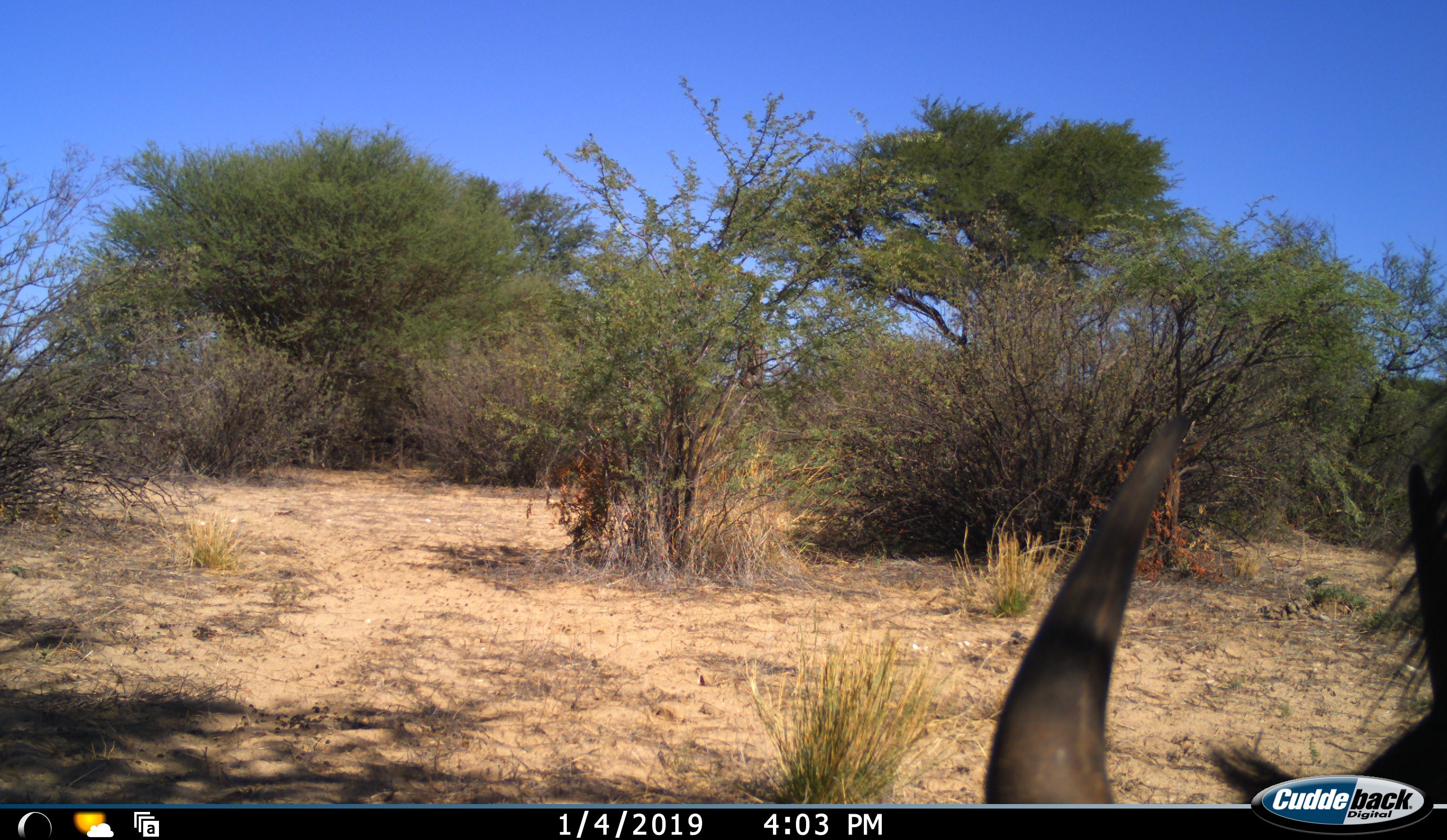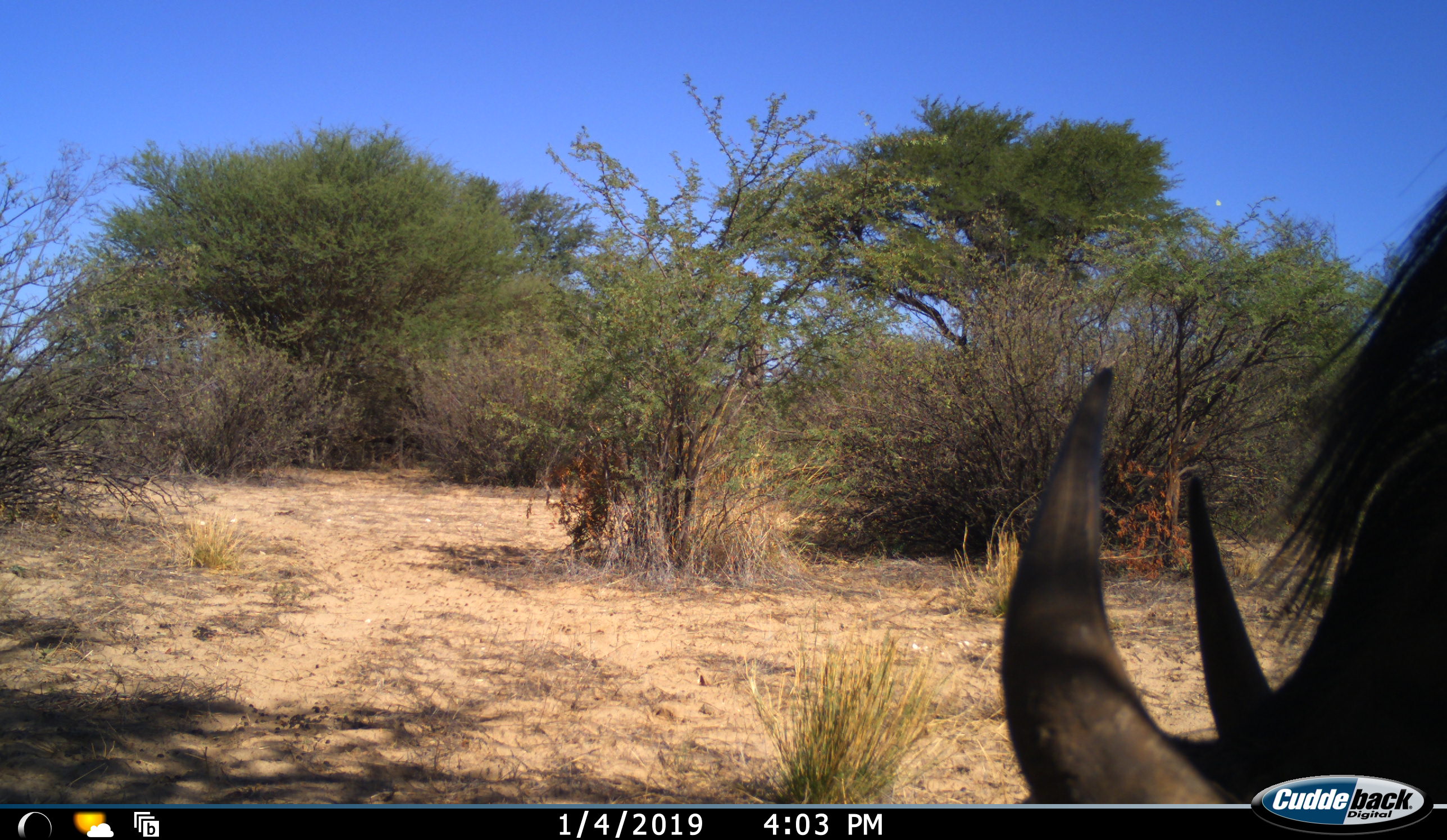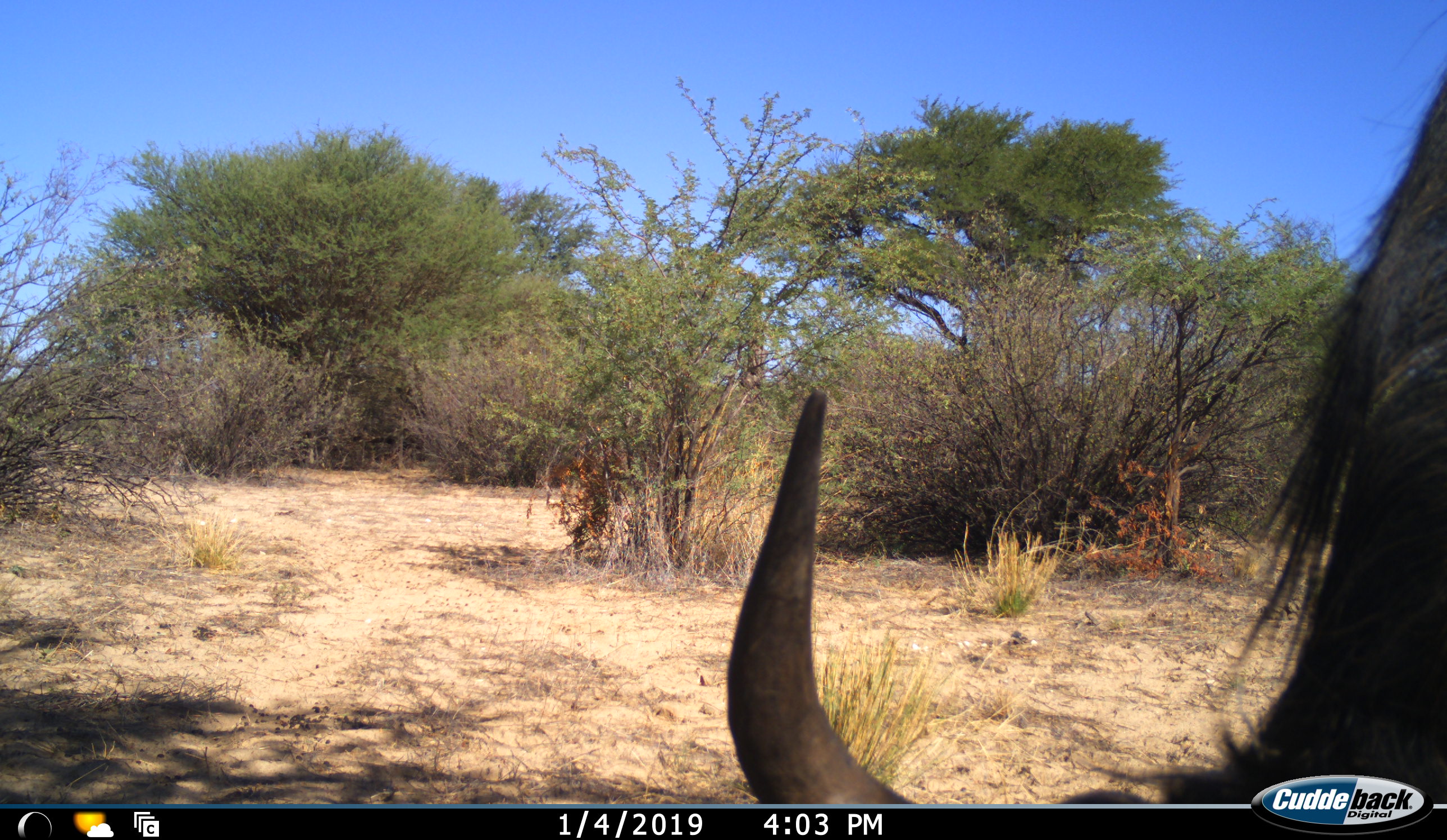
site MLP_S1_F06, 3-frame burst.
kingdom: Animalia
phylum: Chordata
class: Mammalia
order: Artiodactyla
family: Bovidae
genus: Connochaetes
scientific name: Connochaetes taurinus taurinus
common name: blue wildebeest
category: wildebeestblue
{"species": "wildebeestblue (blue wildebeest) (Connochaetes taurinus taurinus)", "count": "1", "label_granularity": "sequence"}